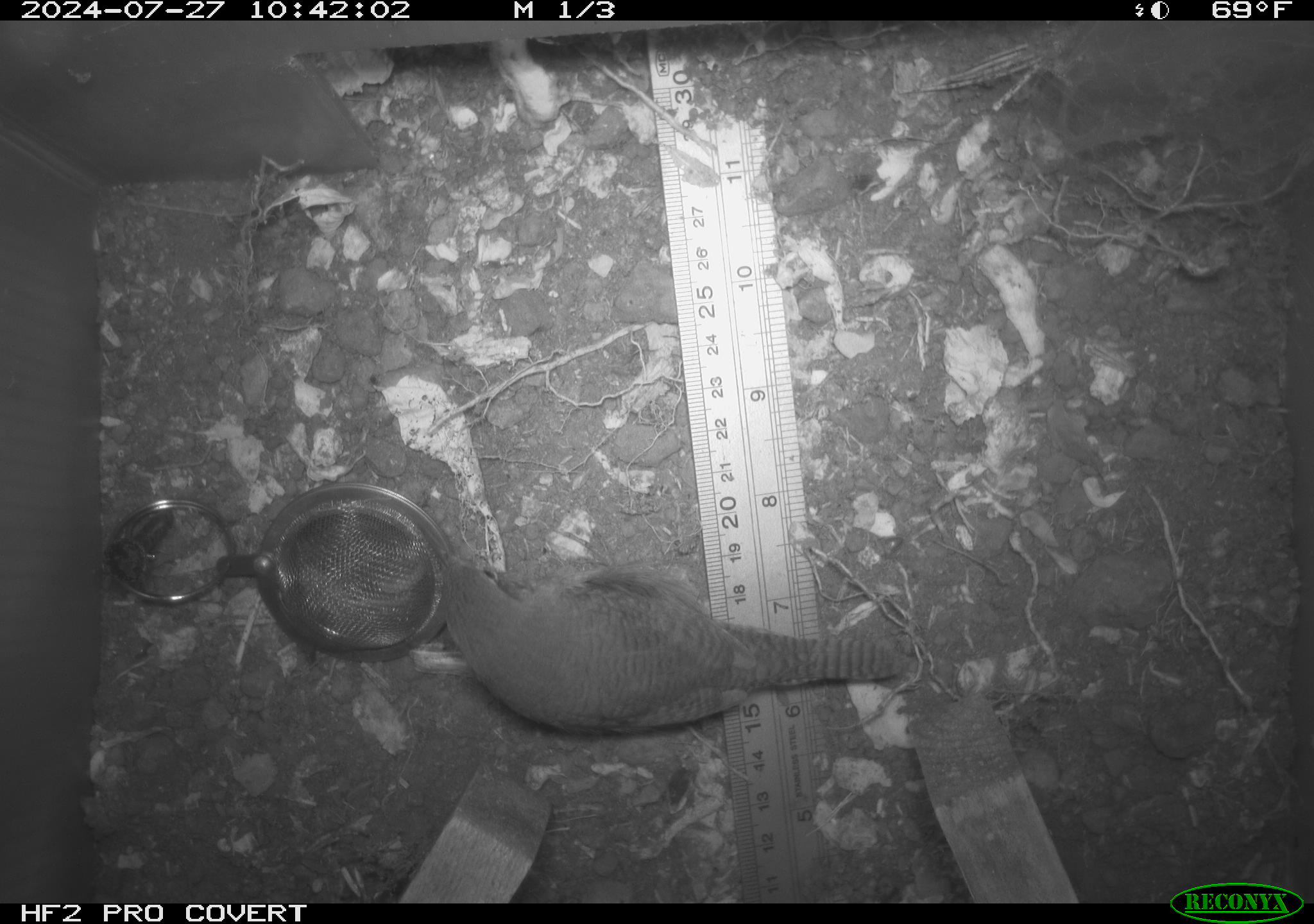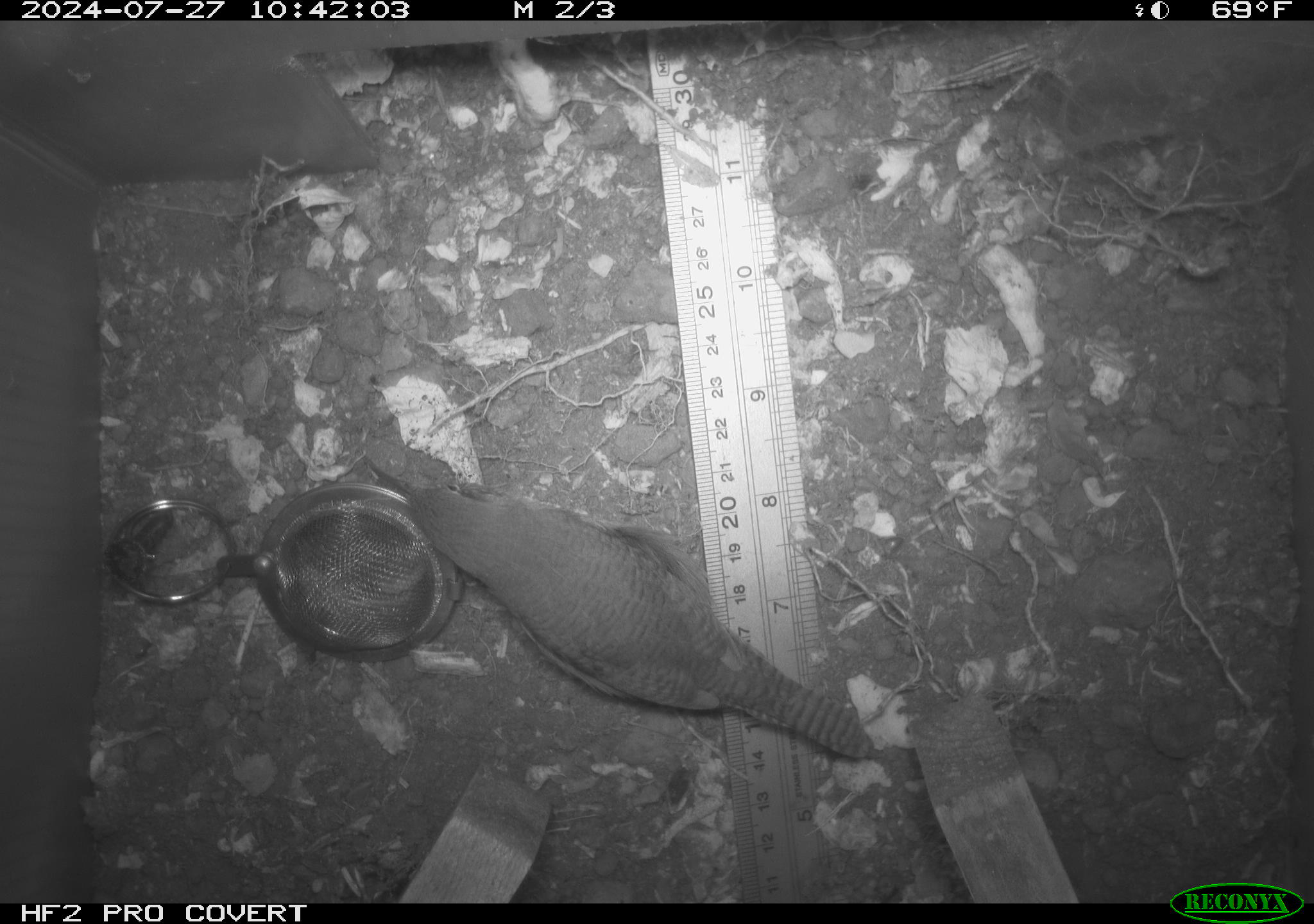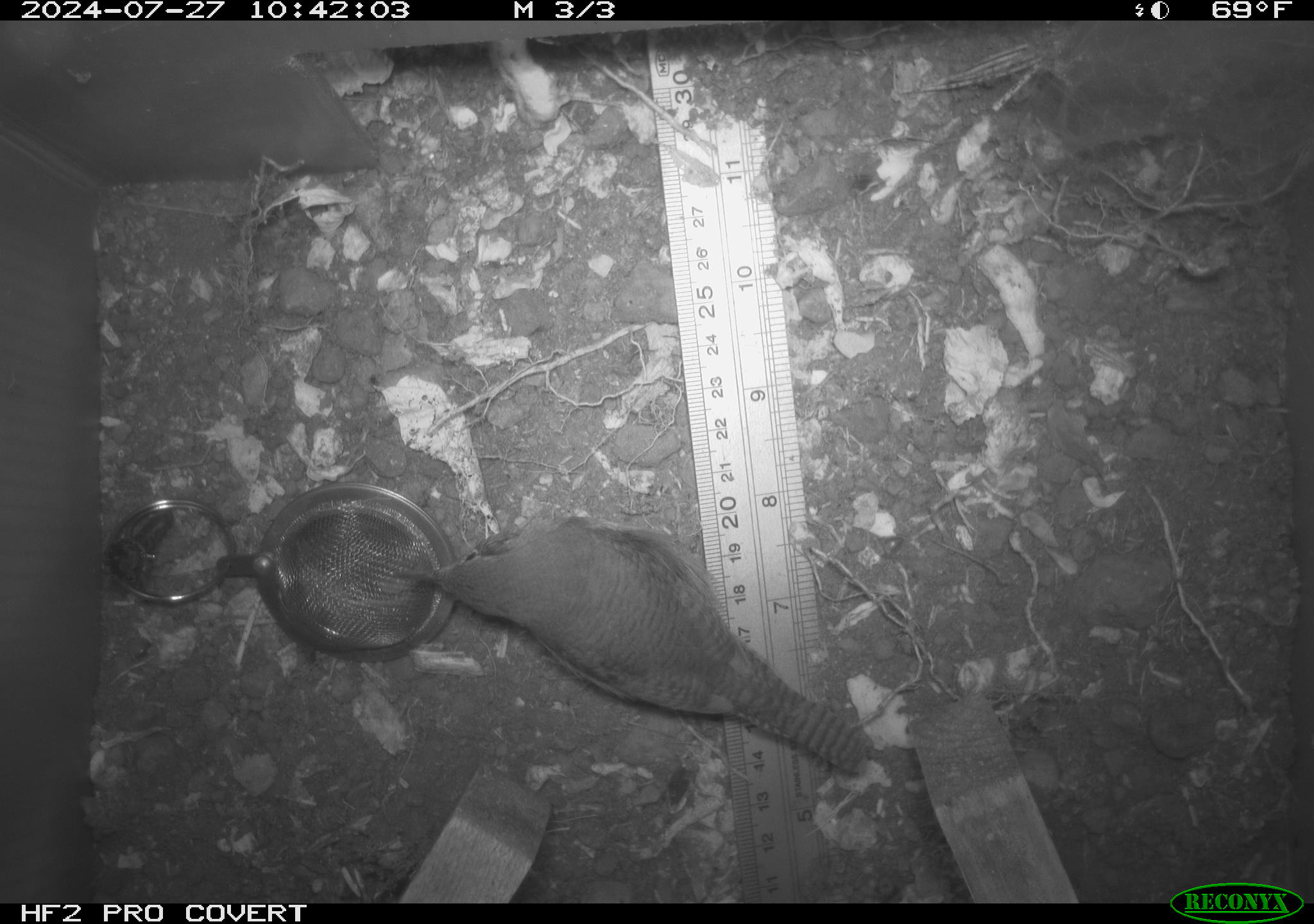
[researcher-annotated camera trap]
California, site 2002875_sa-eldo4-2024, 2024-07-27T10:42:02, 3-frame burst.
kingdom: Animalia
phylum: Chordata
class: Aves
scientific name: Aves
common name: bird